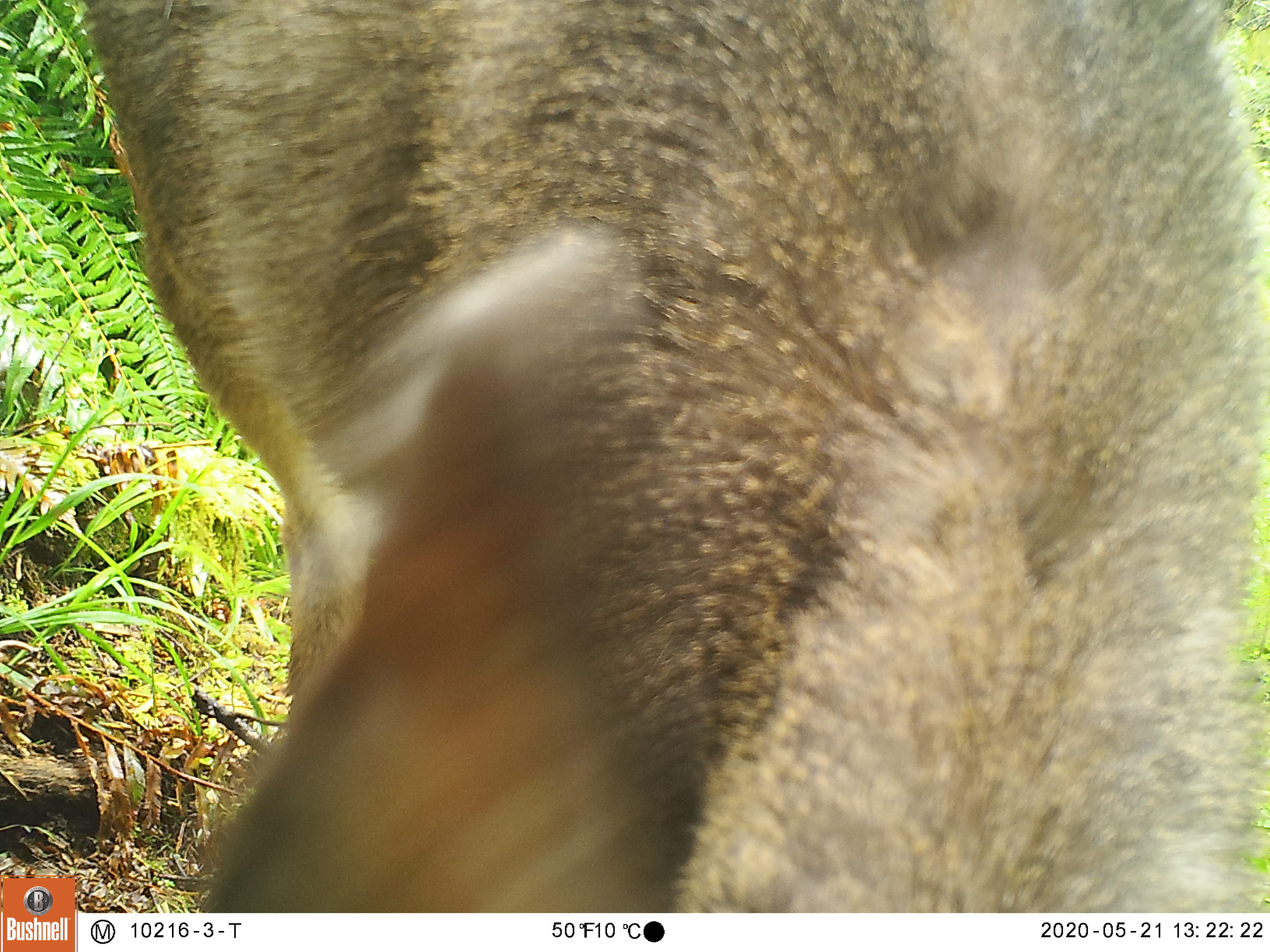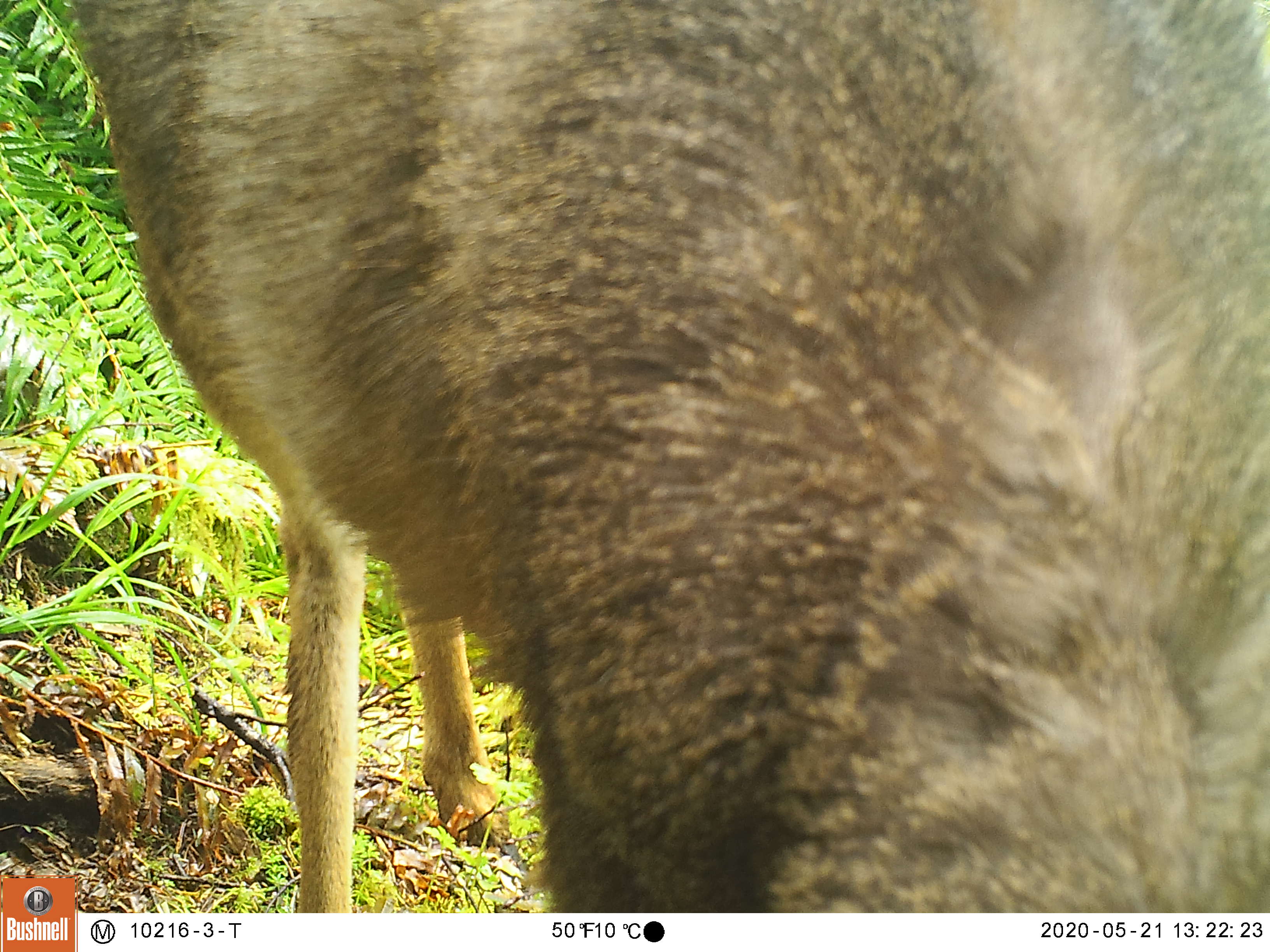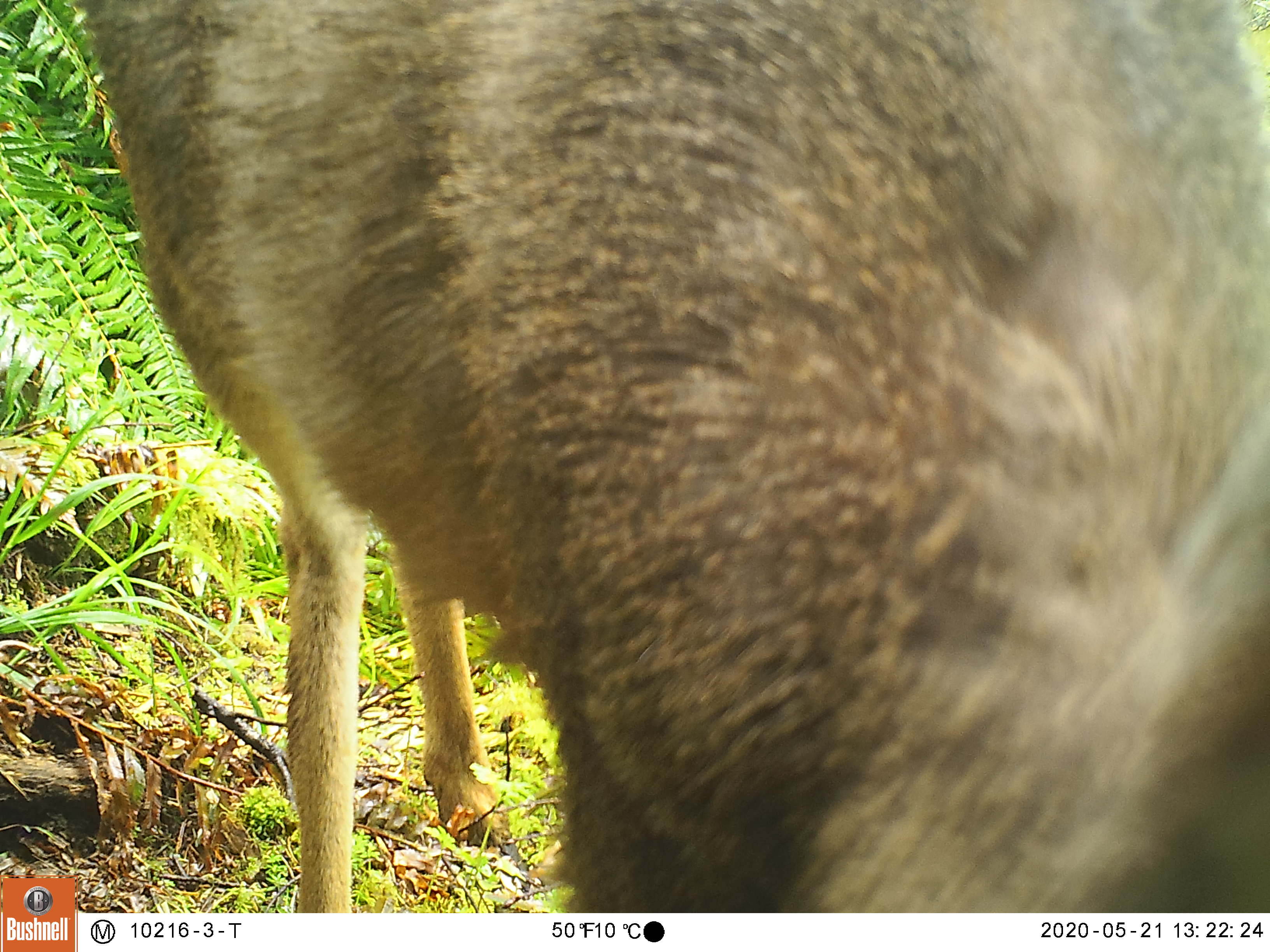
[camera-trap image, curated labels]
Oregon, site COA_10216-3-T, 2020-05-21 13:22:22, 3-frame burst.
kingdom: Animalia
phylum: Chordata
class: Mammalia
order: Artiodactyla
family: Cervidae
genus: Odocoileus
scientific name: Odocoileus hemionus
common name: black-tailed deer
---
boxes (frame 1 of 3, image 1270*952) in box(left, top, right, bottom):
black-tailed deer: box(82, 0, 1253, 904)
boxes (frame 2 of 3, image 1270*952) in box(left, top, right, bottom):
black-tailed deer: box(89, 0, 1266, 902)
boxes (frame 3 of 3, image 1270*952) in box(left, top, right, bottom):
black-tailed deer: box(89, 0, 1266, 891)